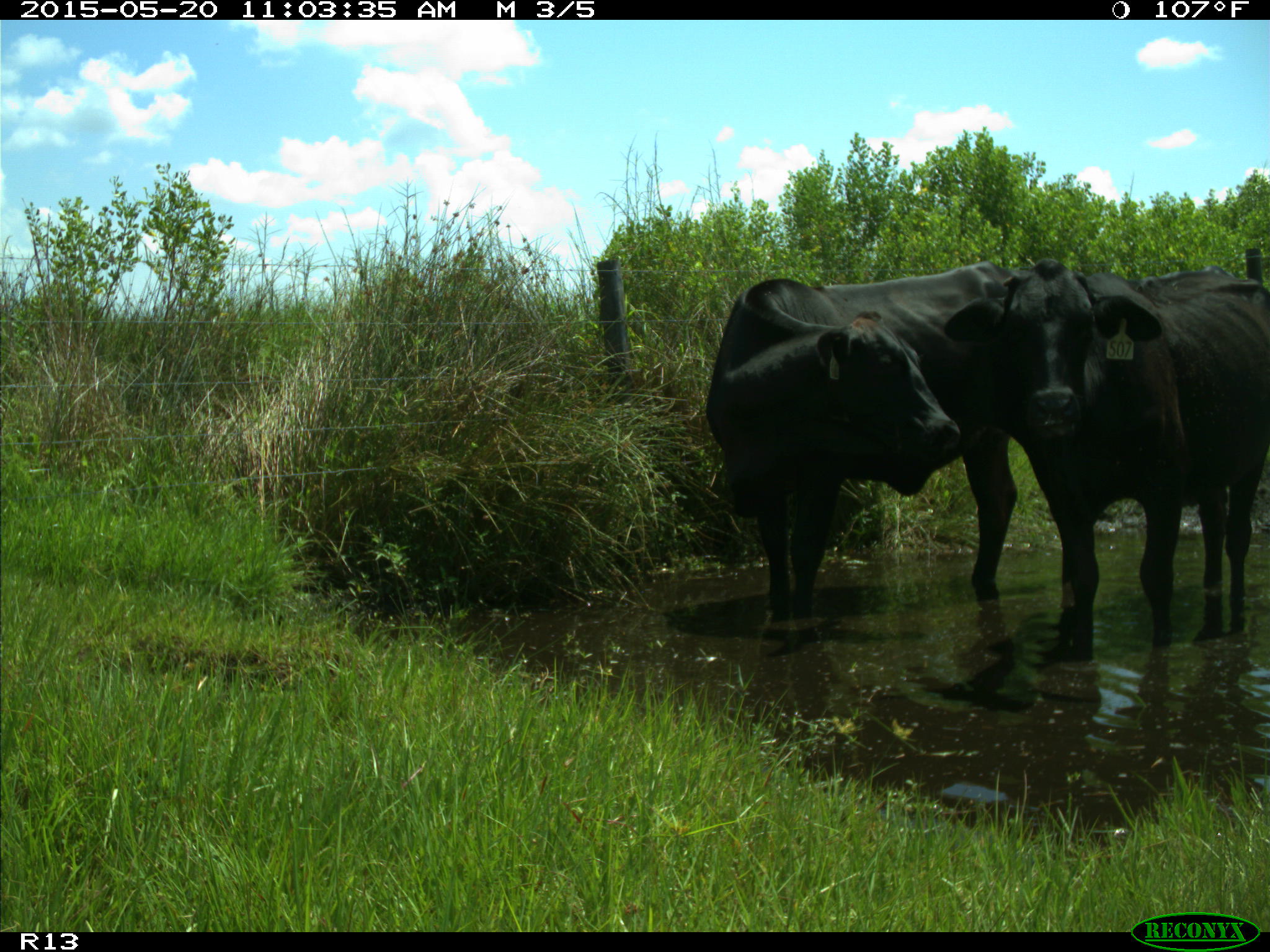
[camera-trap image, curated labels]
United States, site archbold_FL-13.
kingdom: Animalia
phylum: Chordata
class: Mammalia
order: Artiodactyla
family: Bovidae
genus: Bos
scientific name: Bos taurus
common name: domestic cow